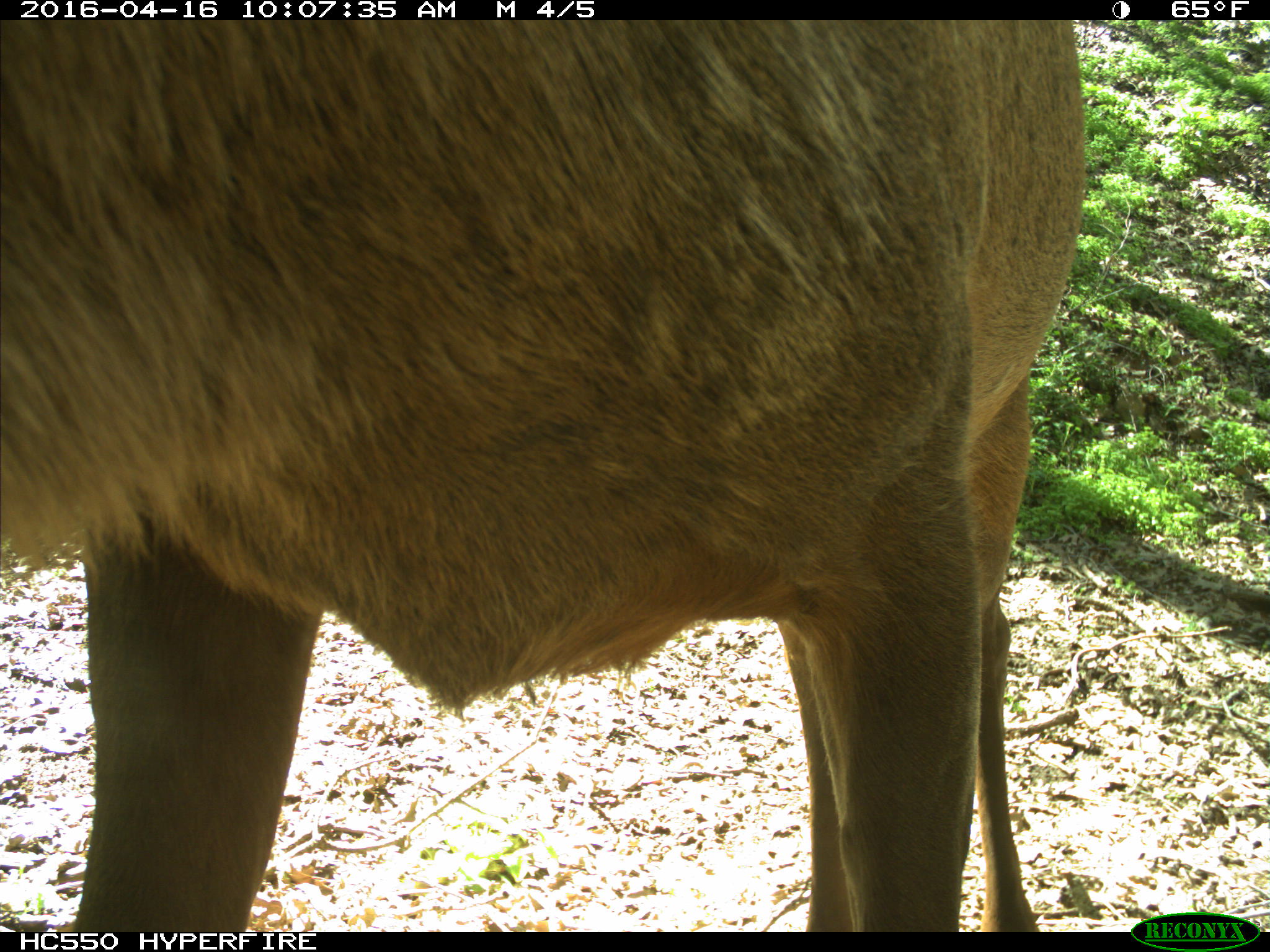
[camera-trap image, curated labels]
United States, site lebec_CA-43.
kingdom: Animalia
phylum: Chordata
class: Mammalia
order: Artiodactyla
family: Cervidae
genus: Cervus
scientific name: Cervus canadensis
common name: elk